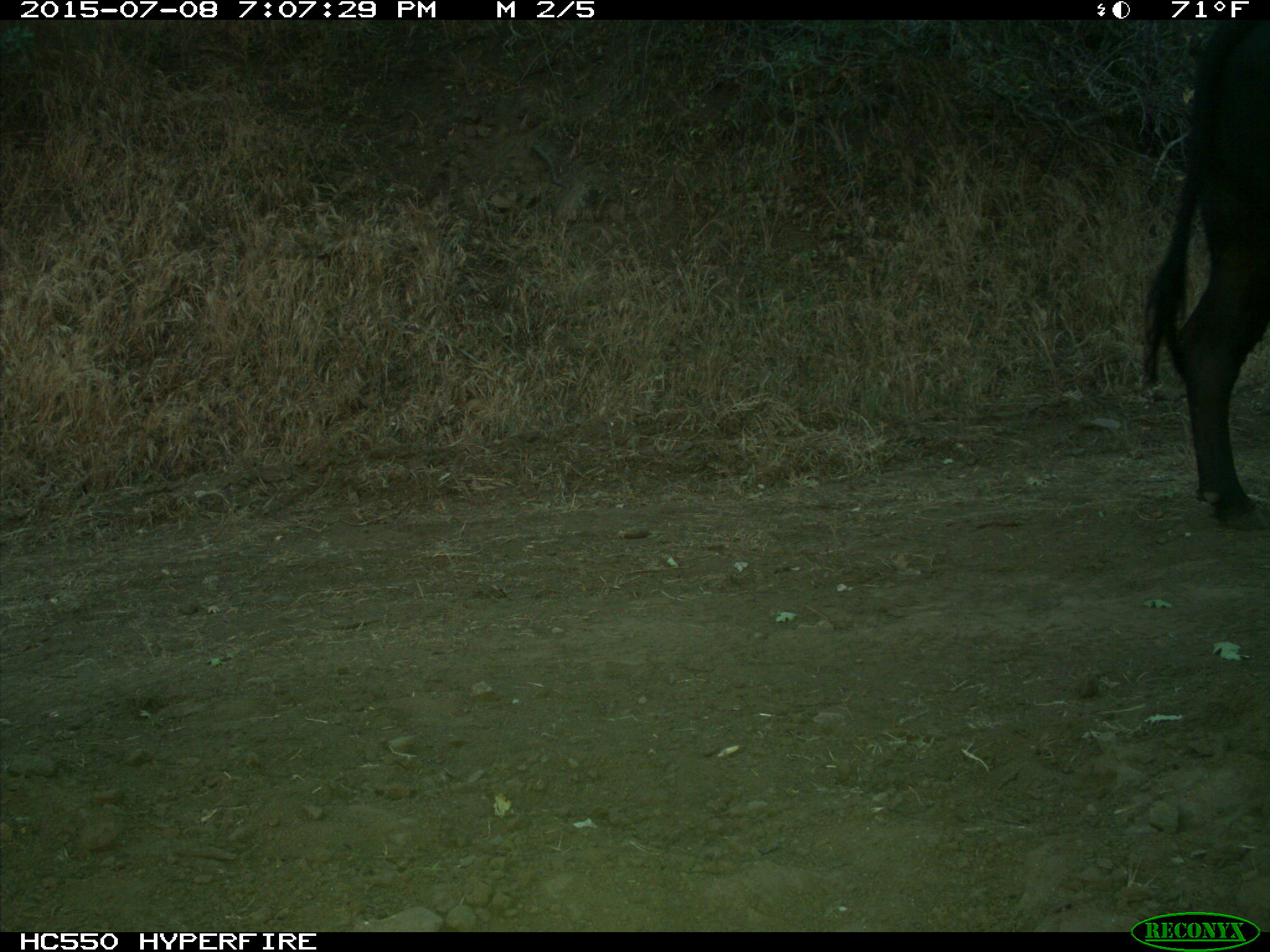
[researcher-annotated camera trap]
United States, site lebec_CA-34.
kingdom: Animalia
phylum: Chordata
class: Mammalia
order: Artiodactyla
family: Bovidae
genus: Bos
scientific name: Bos taurus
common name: domestic cow